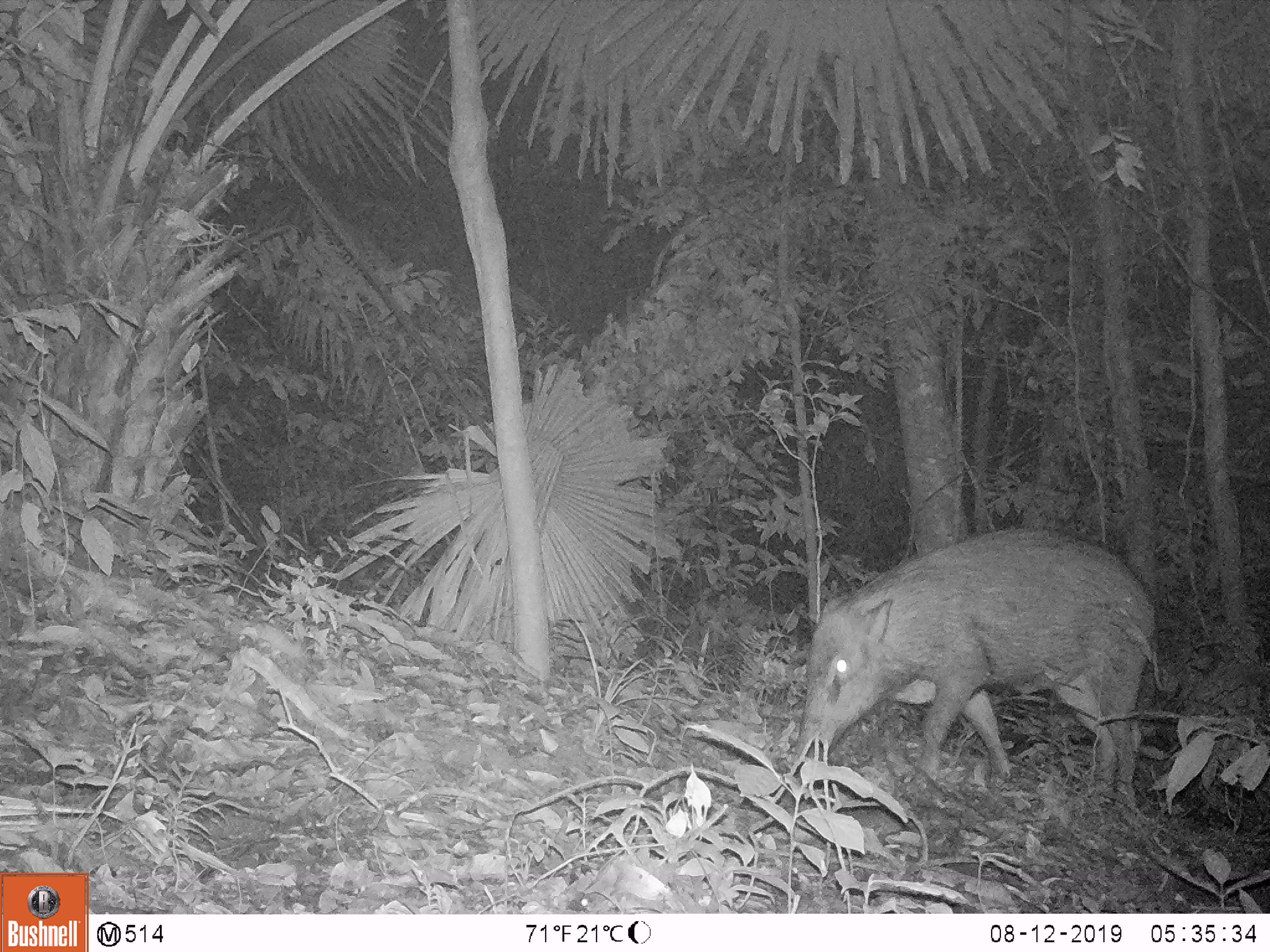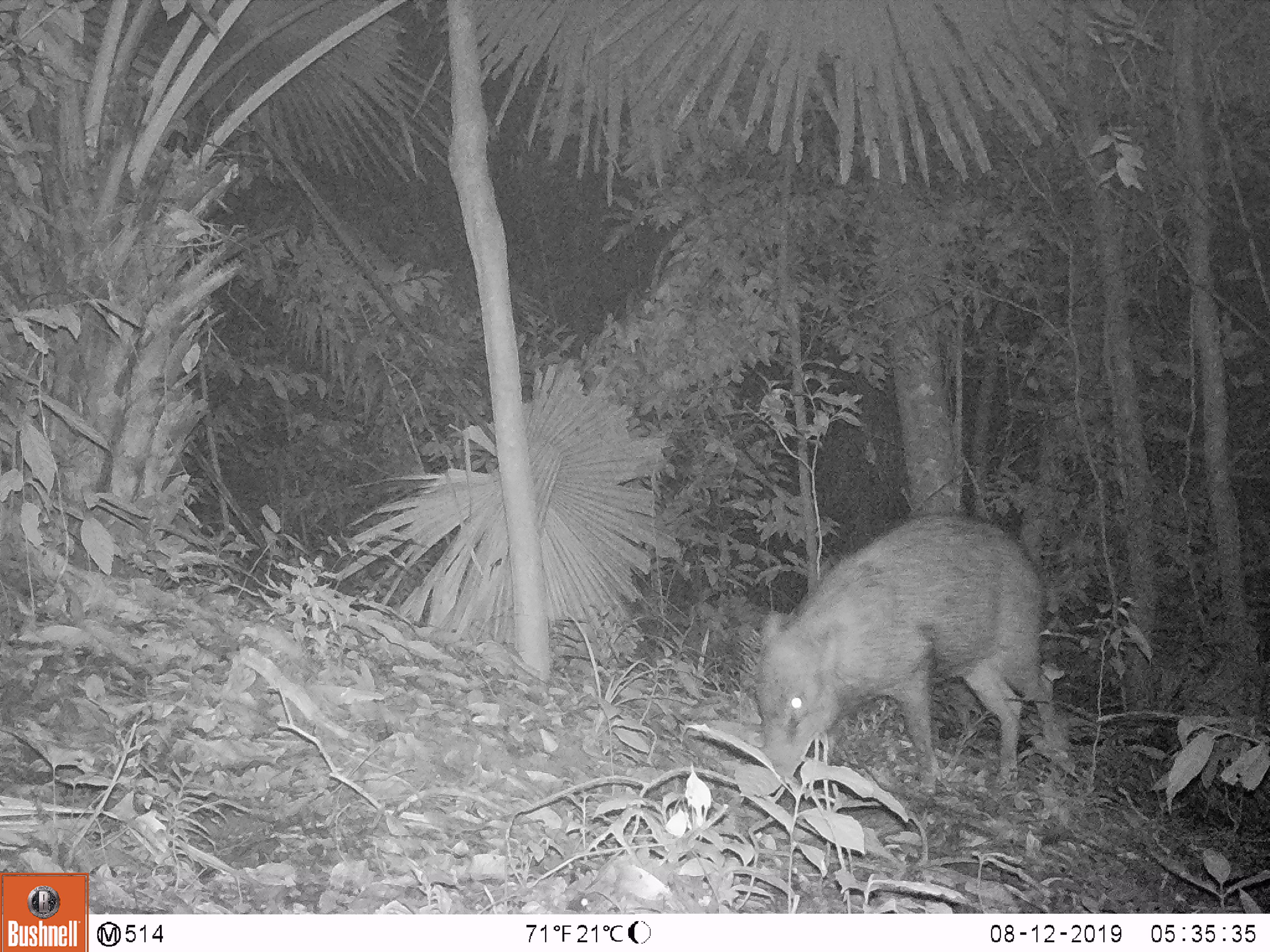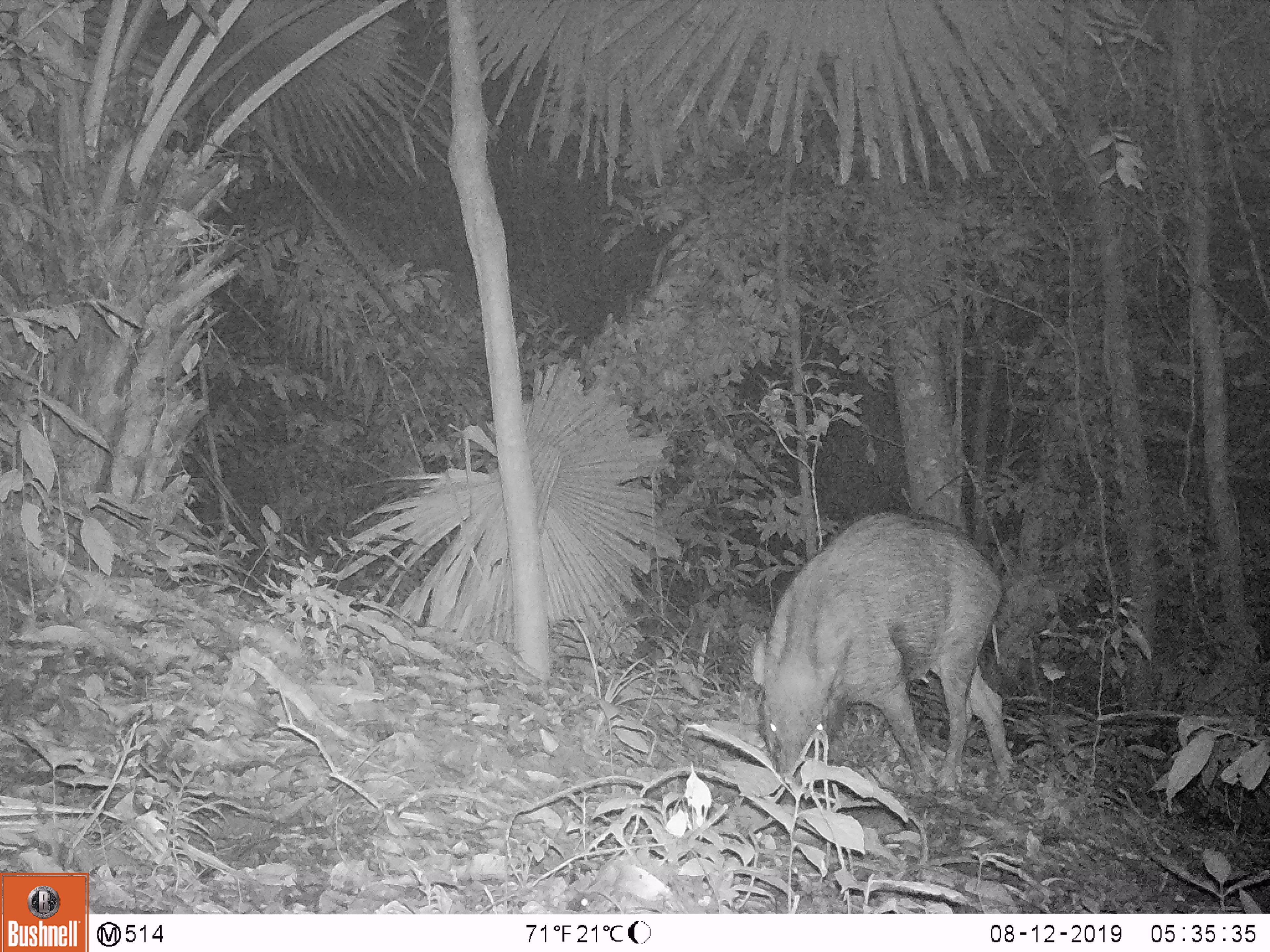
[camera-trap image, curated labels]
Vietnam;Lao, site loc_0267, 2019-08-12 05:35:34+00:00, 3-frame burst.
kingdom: Animalia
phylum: Chordata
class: Mammalia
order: Artiodactyla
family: Suidae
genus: Sus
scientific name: Sus scrofa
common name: eurasian wild pig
Eurasian wild pig (Sus scrofa). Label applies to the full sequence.